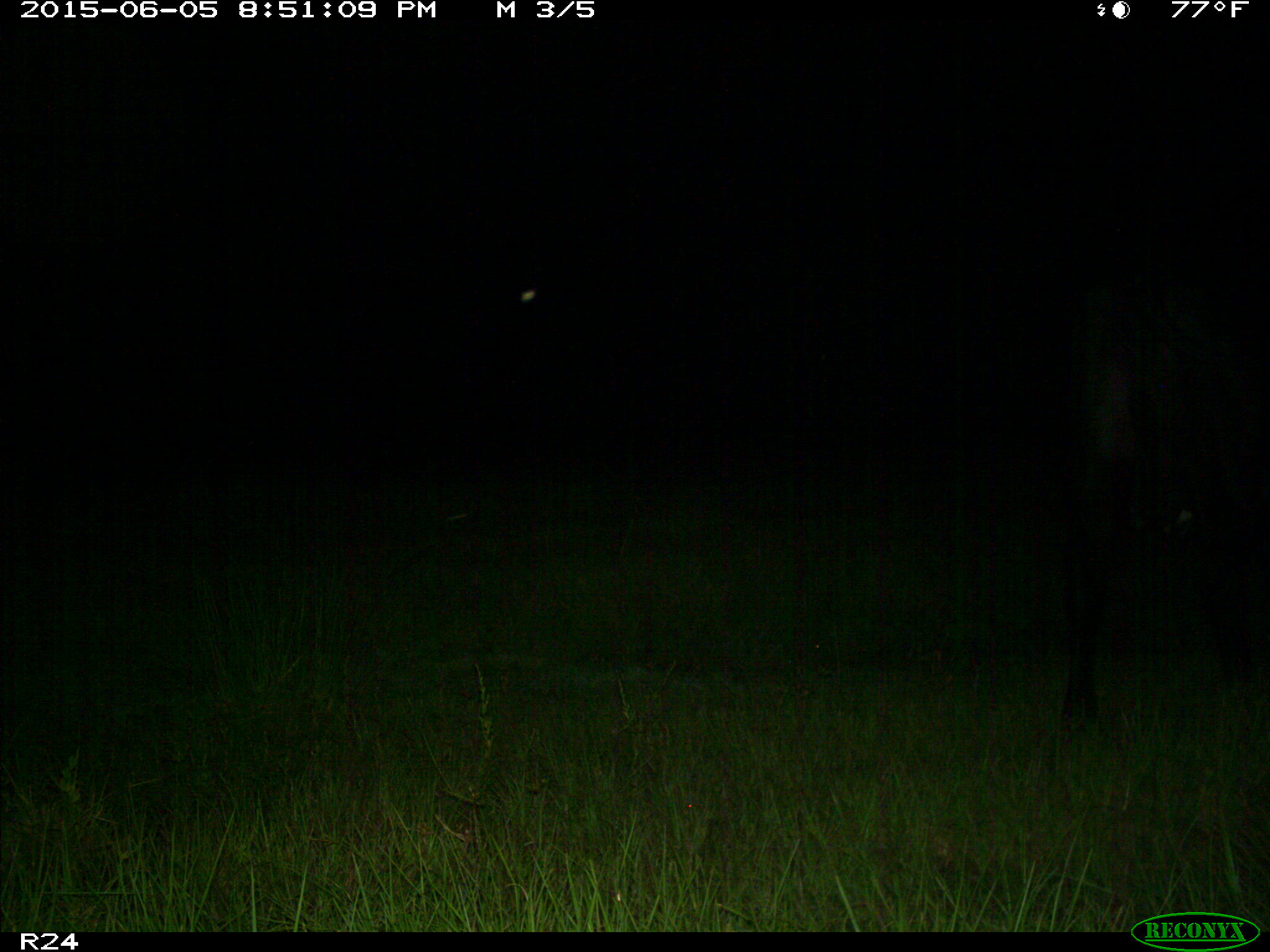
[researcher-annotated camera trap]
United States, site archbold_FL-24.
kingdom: Animalia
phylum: Chordata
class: Mammalia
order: Artiodactyla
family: Bovidae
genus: Bos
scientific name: Bos taurus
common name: domestic cow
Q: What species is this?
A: Bos taurus (domestic cow).